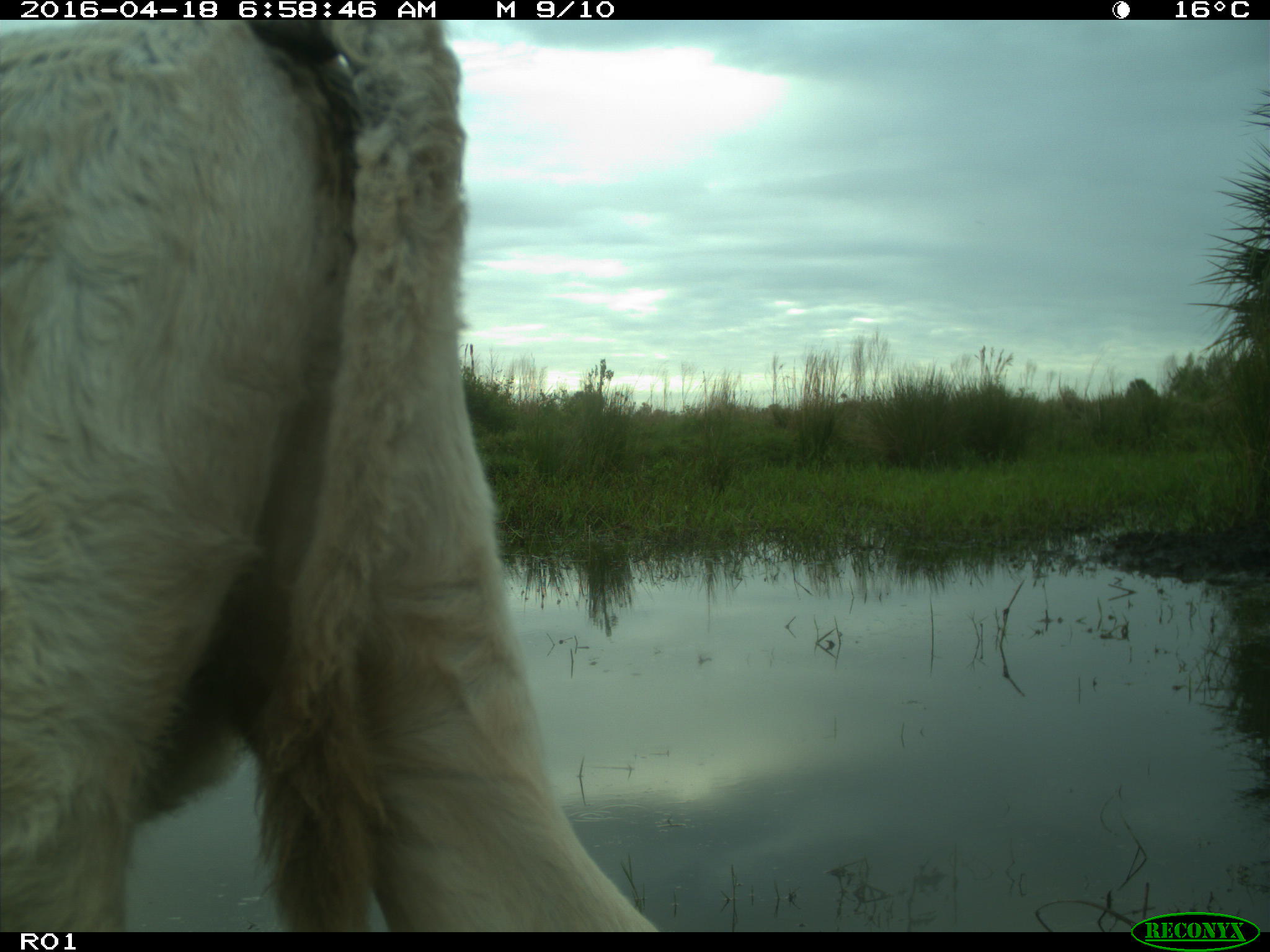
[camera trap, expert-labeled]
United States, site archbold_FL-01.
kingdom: Animalia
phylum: Chordata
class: Mammalia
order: Artiodactyla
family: Bovidae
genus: Bos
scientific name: Bos taurus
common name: domestic cow